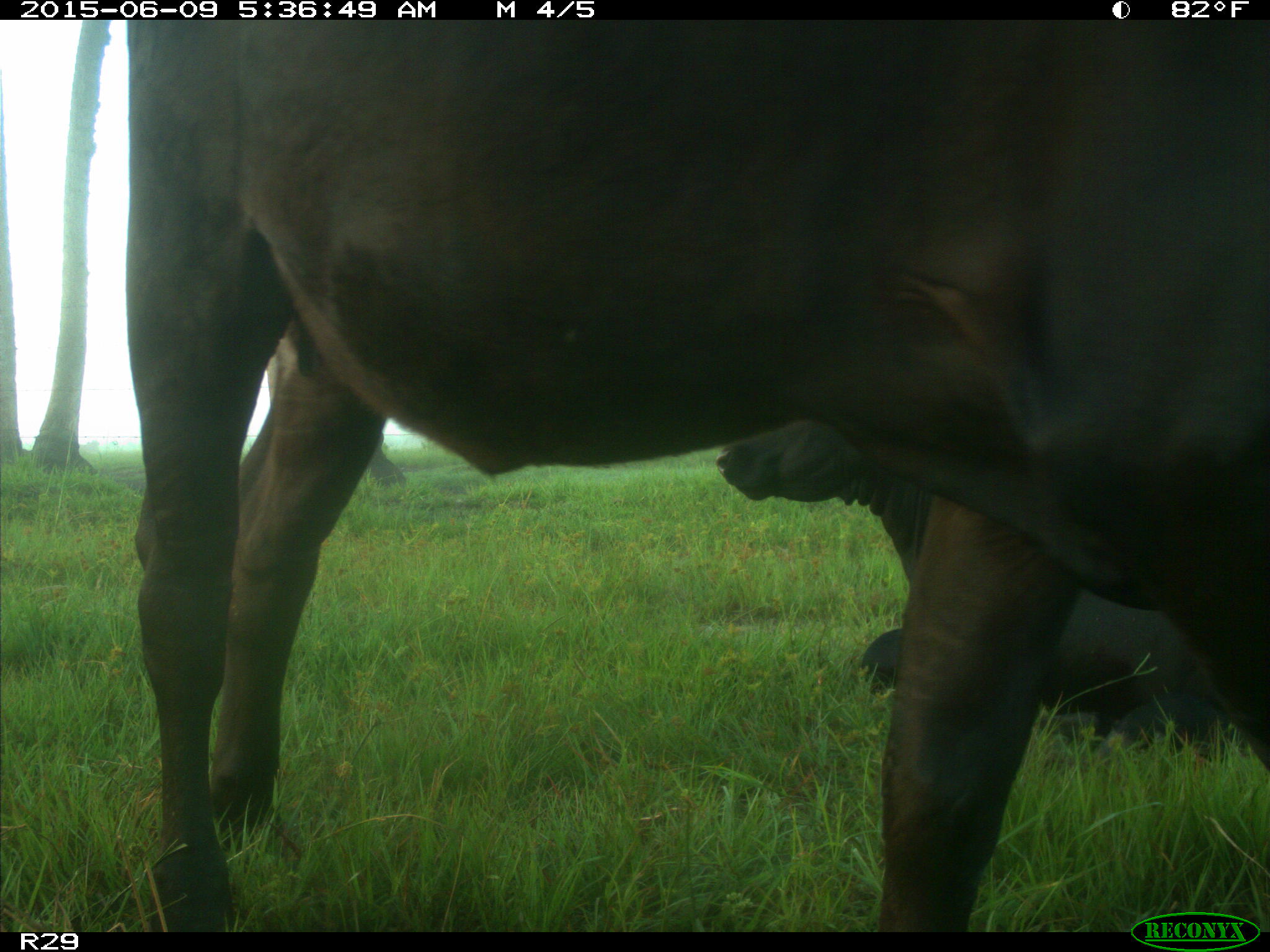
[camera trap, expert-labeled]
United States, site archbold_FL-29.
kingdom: Animalia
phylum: Chordata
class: Mammalia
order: Artiodactyla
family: Bovidae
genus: Bos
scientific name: Bos taurus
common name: domestic cow